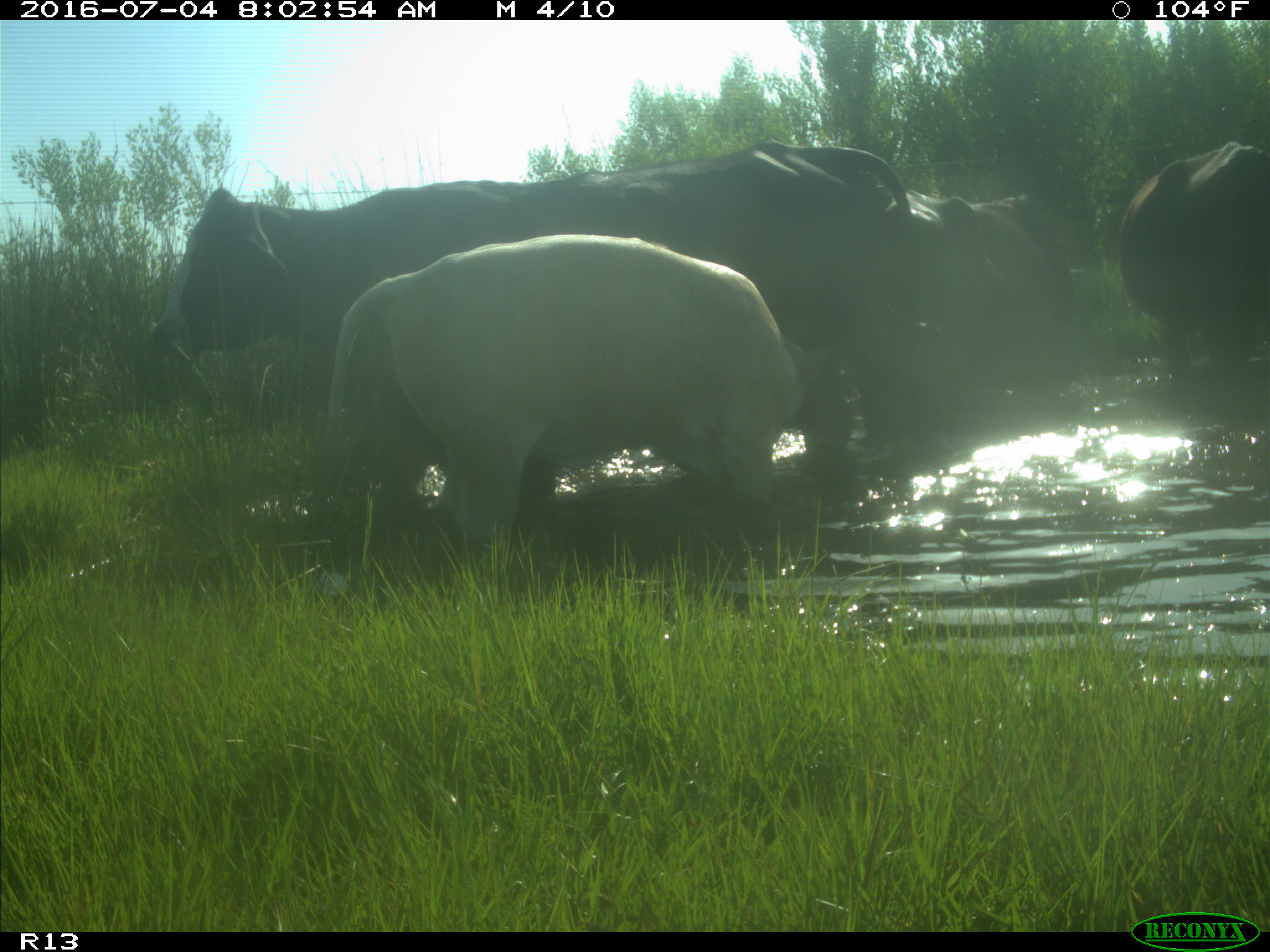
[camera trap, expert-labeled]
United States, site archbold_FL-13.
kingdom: Animalia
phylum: Chordata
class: Mammalia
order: Artiodactyla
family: Bovidae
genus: Bos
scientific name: Bos taurus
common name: domestic cow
Bos taurus (domestic cow).